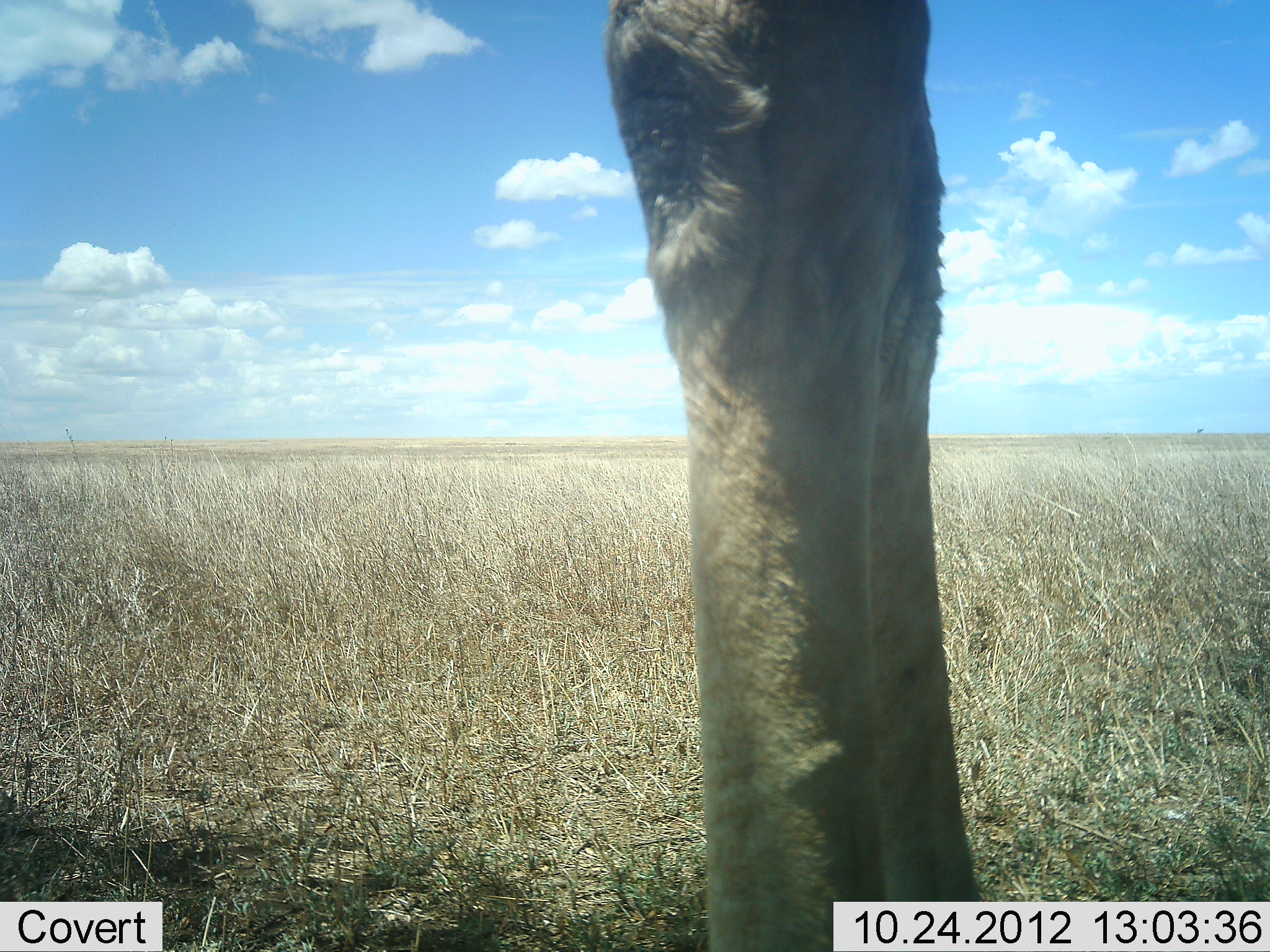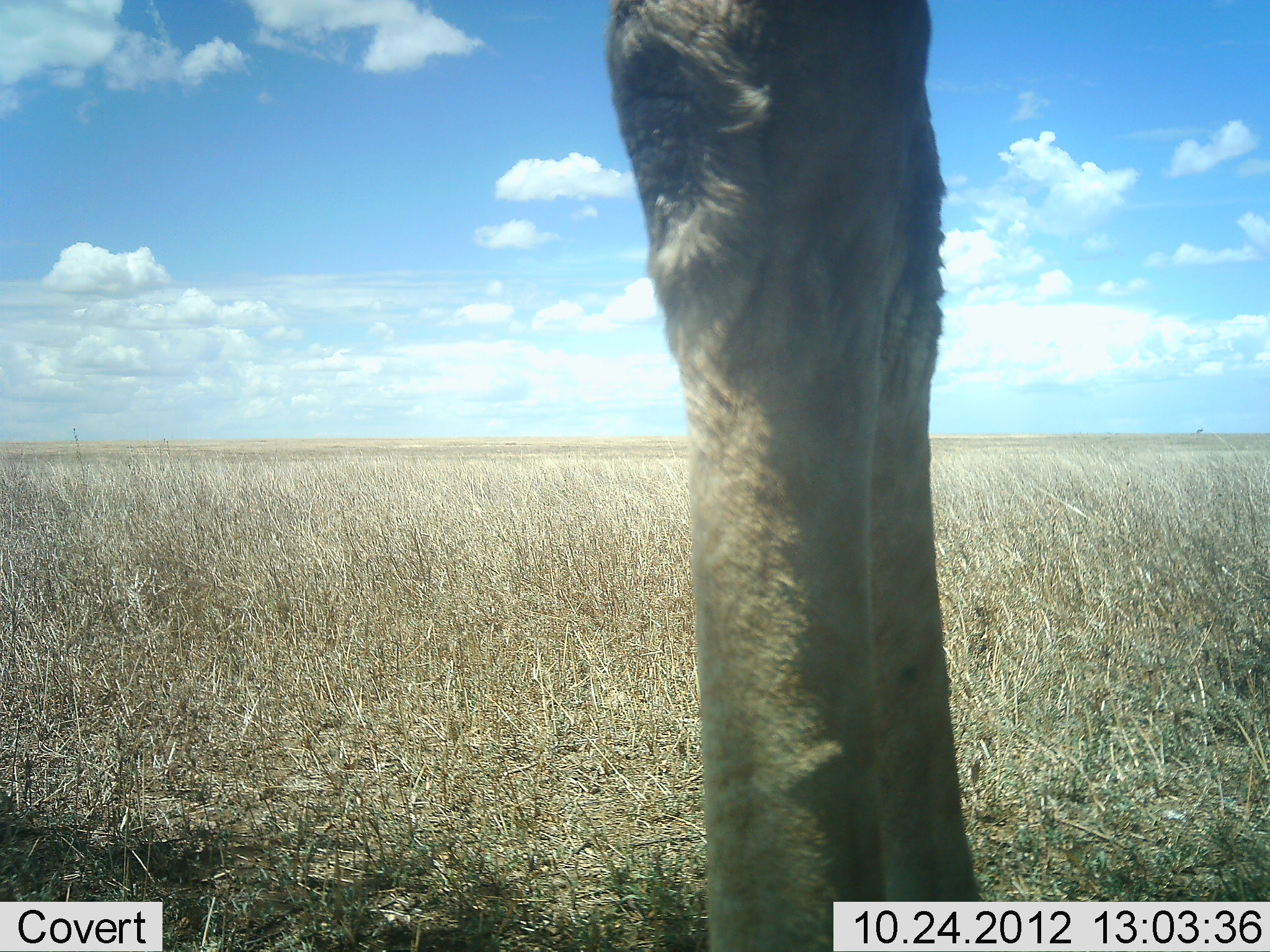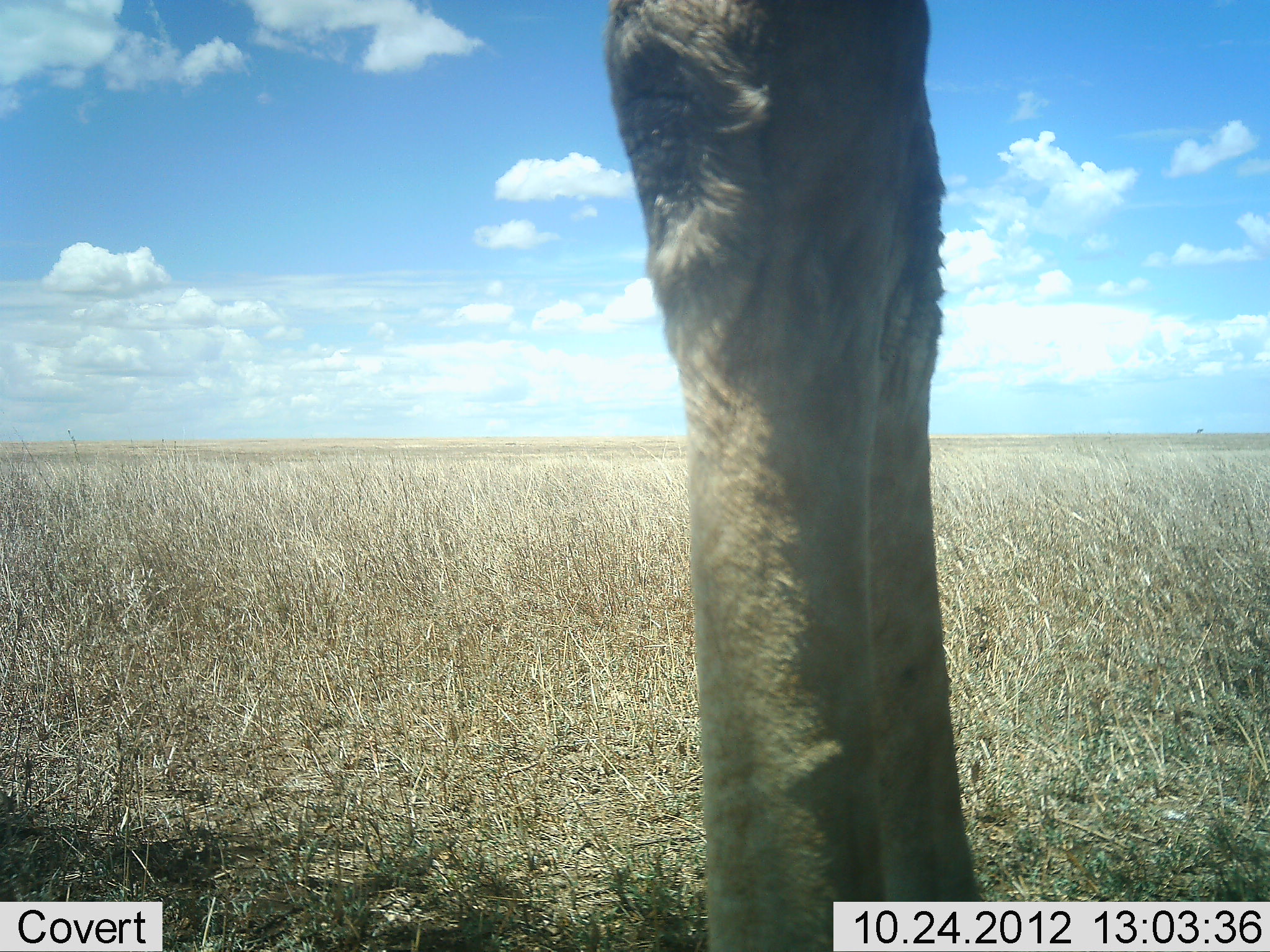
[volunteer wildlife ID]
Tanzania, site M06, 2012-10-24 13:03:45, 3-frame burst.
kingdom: Animalia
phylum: Chordata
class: Mammalia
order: Artiodactyla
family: Giraffidae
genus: Giraffa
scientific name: Giraffa camelopardalis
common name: giraffe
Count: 1.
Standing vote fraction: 100%.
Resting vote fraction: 0%.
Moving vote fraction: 0%.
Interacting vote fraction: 0%.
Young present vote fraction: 0%.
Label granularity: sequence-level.